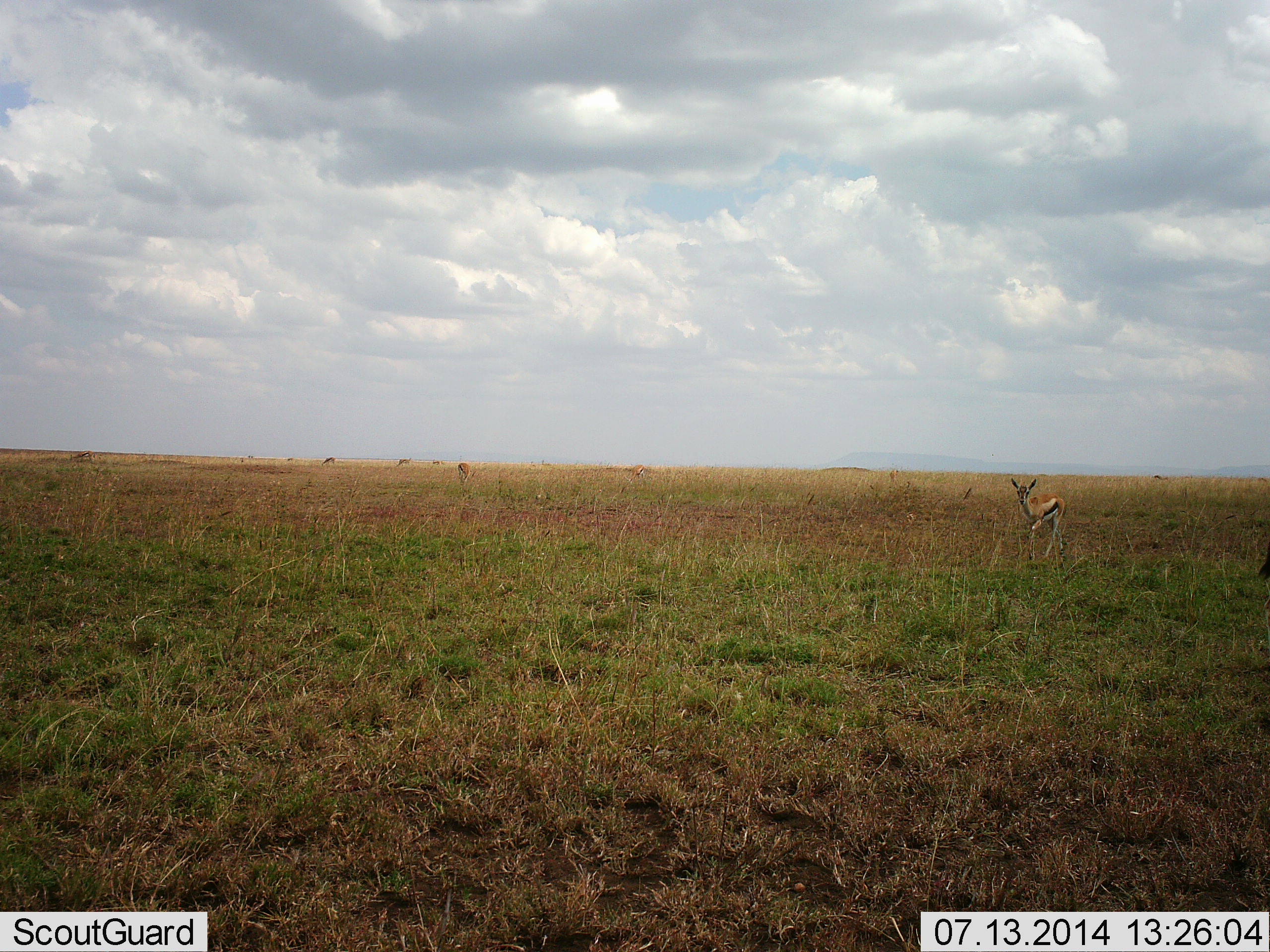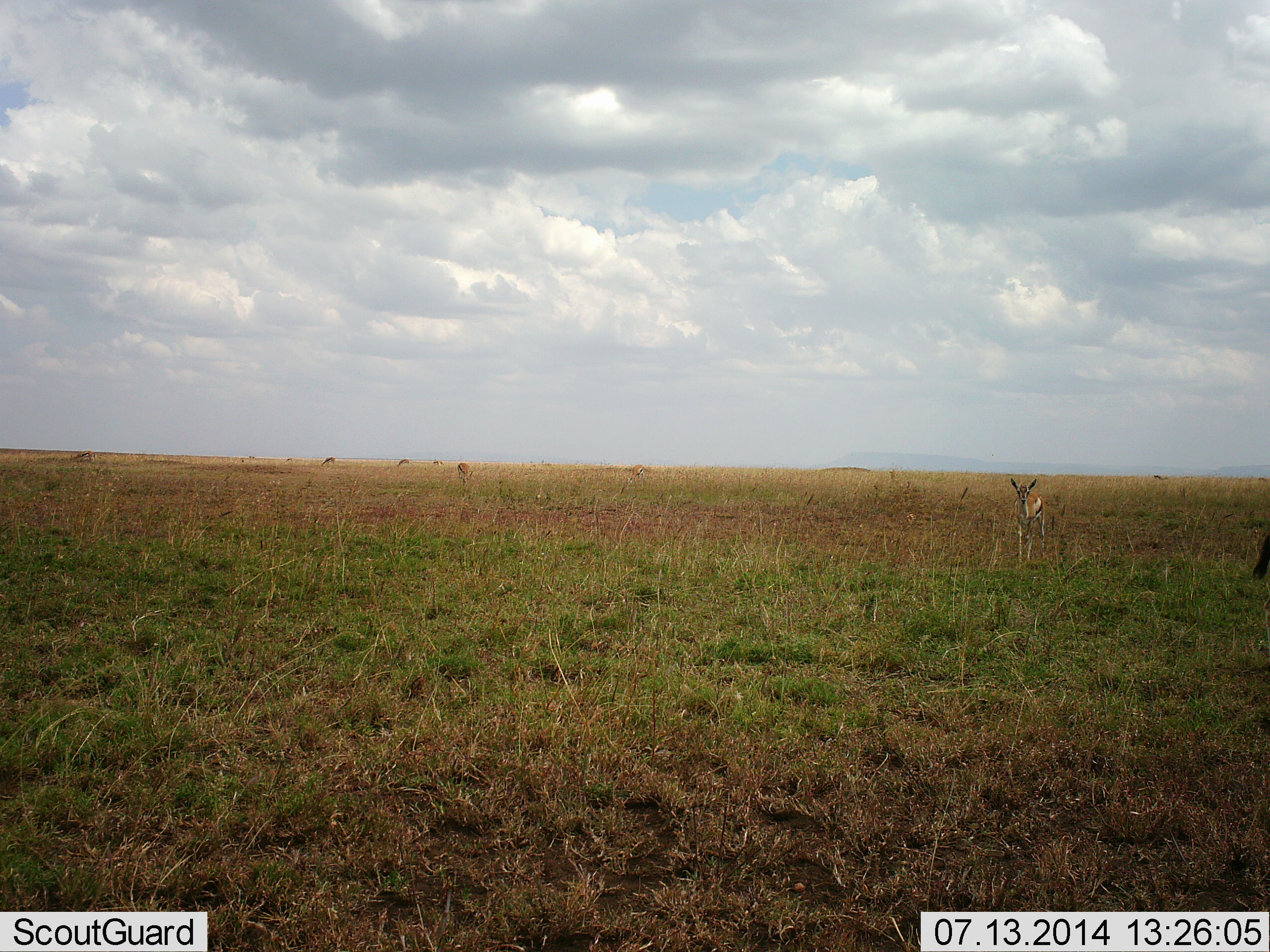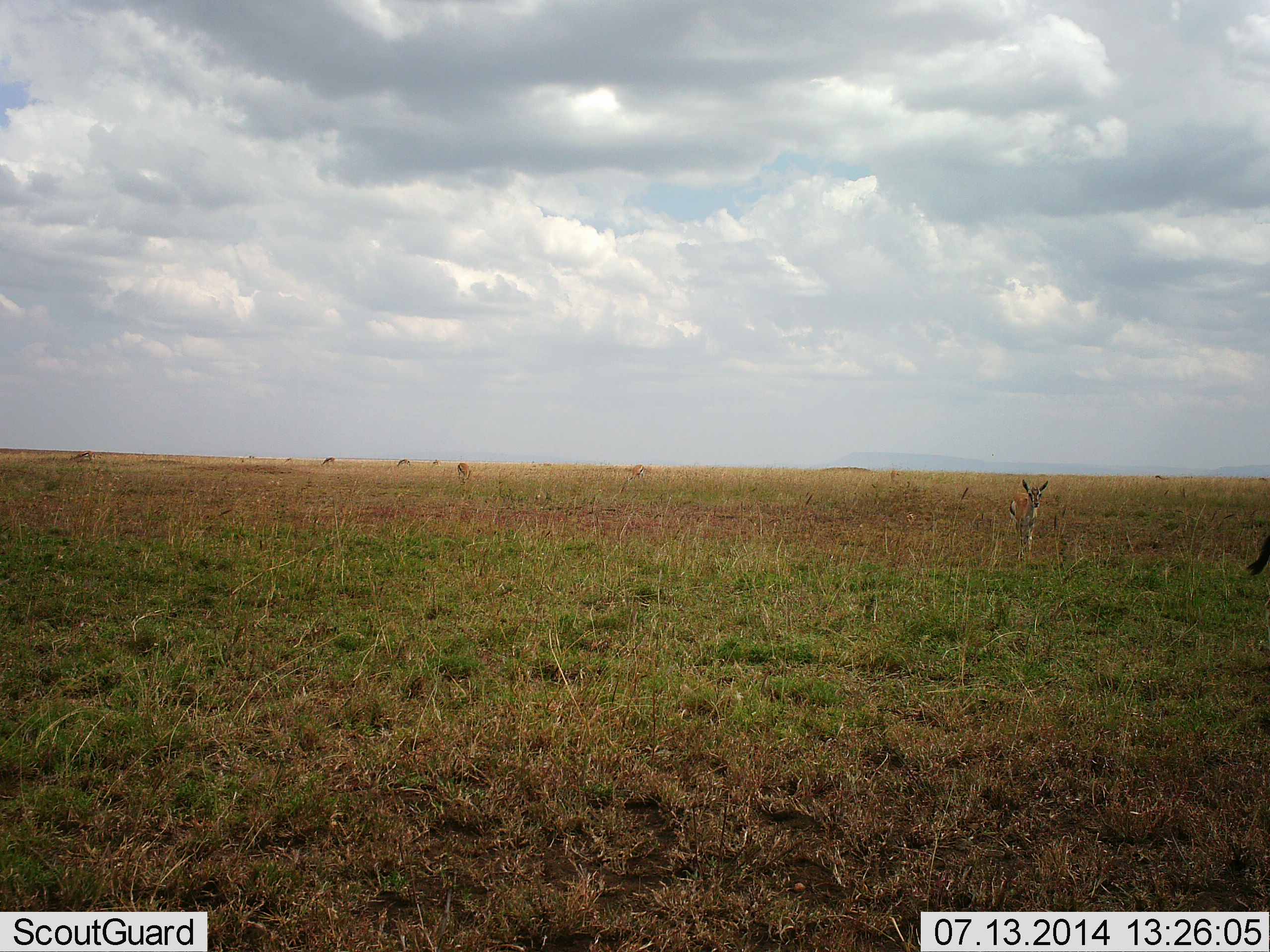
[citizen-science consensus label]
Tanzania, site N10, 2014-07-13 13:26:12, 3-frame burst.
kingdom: Animalia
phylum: Chordata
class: Mammalia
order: Artiodactyla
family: Bovidae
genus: Eudorcas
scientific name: Eudorcas thomsonii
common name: thomson's gazelle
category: gazellethomsons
Gazellethomsons (thomson's gazelle) (Eudorcas thomsonii), count 3. Behavior (volunteer vote fractions): standing 82%, resting 0%, moving 27%, interacting 0%. Young present (vote fraction): 0%. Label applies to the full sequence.